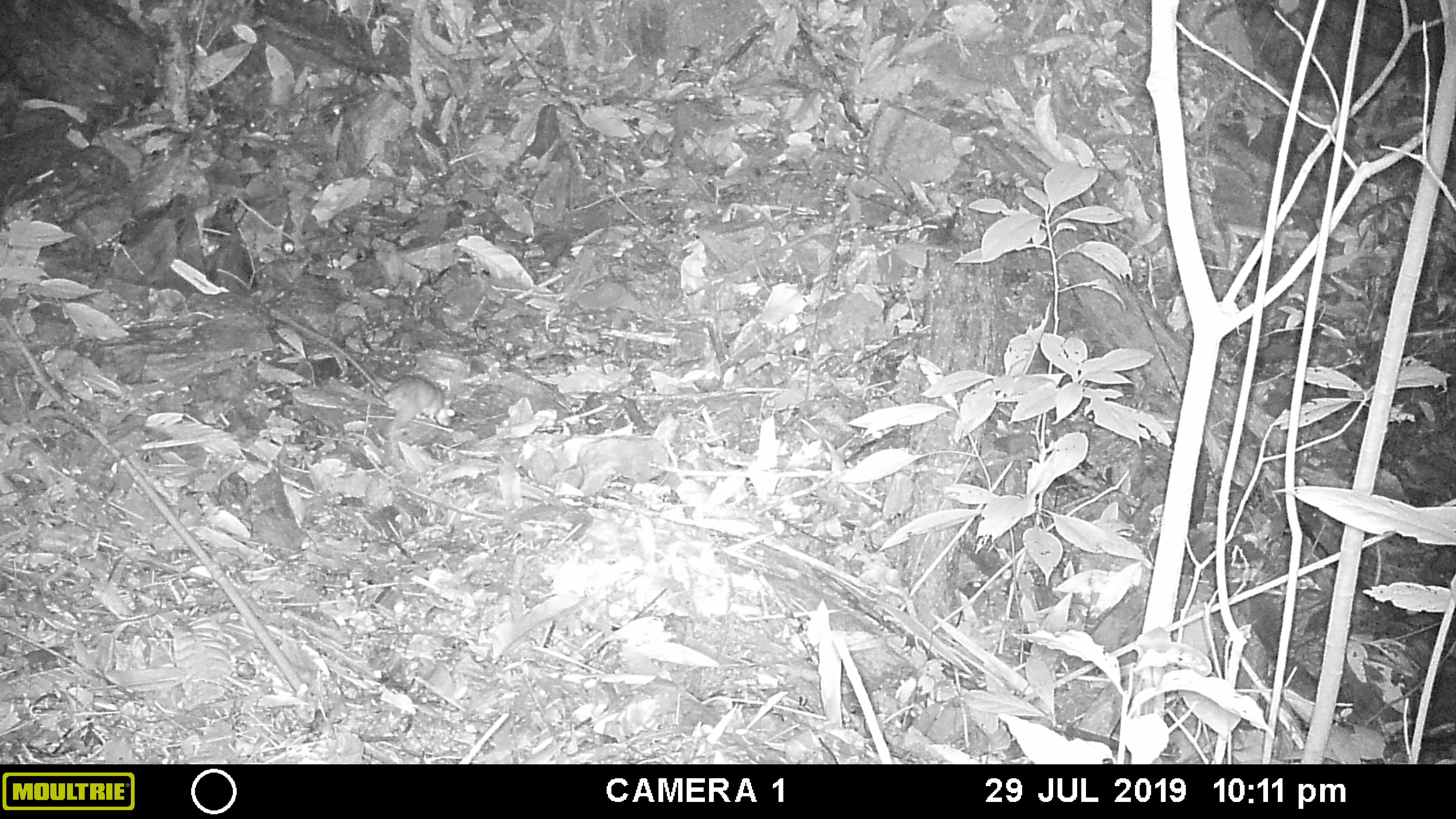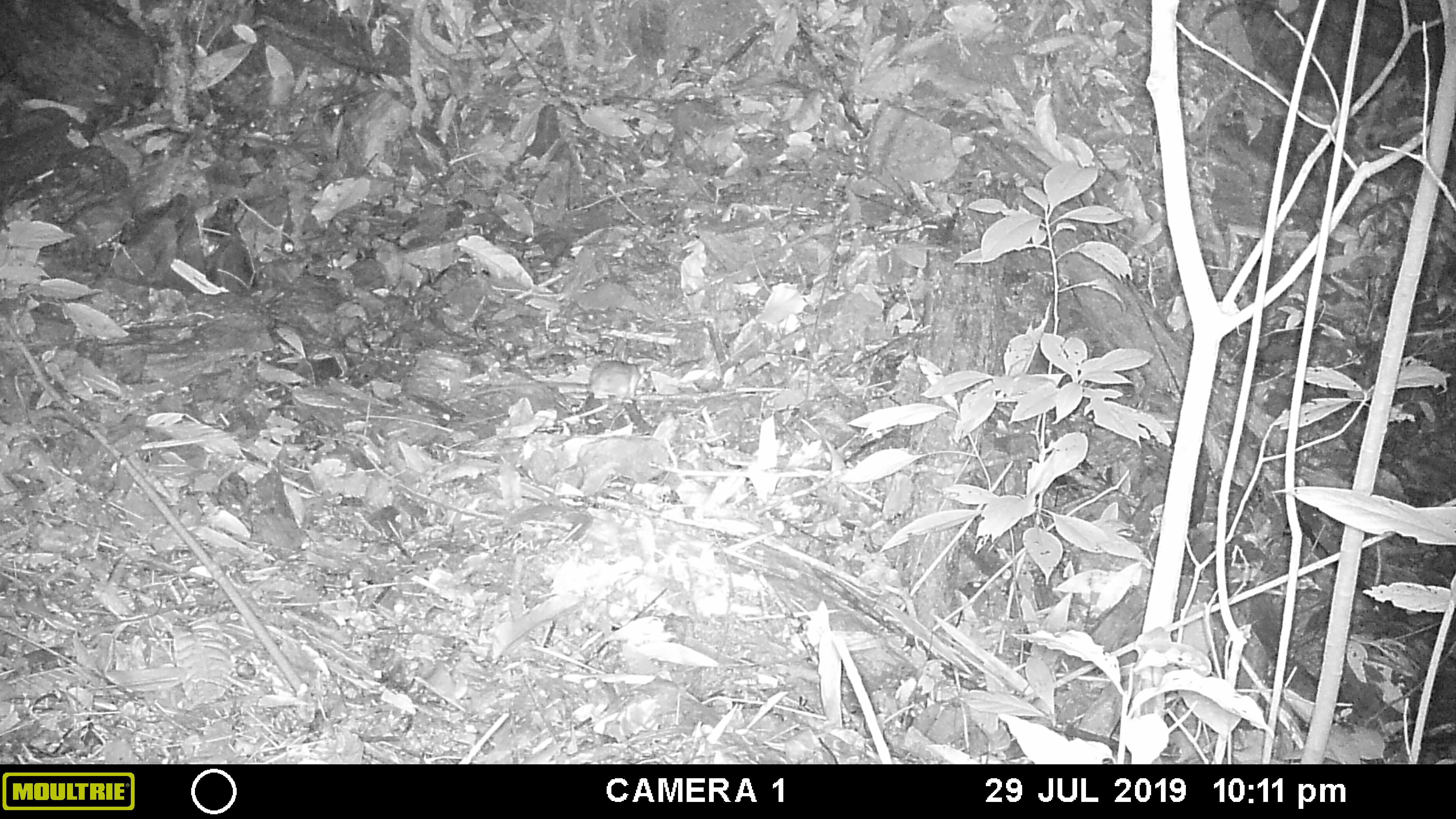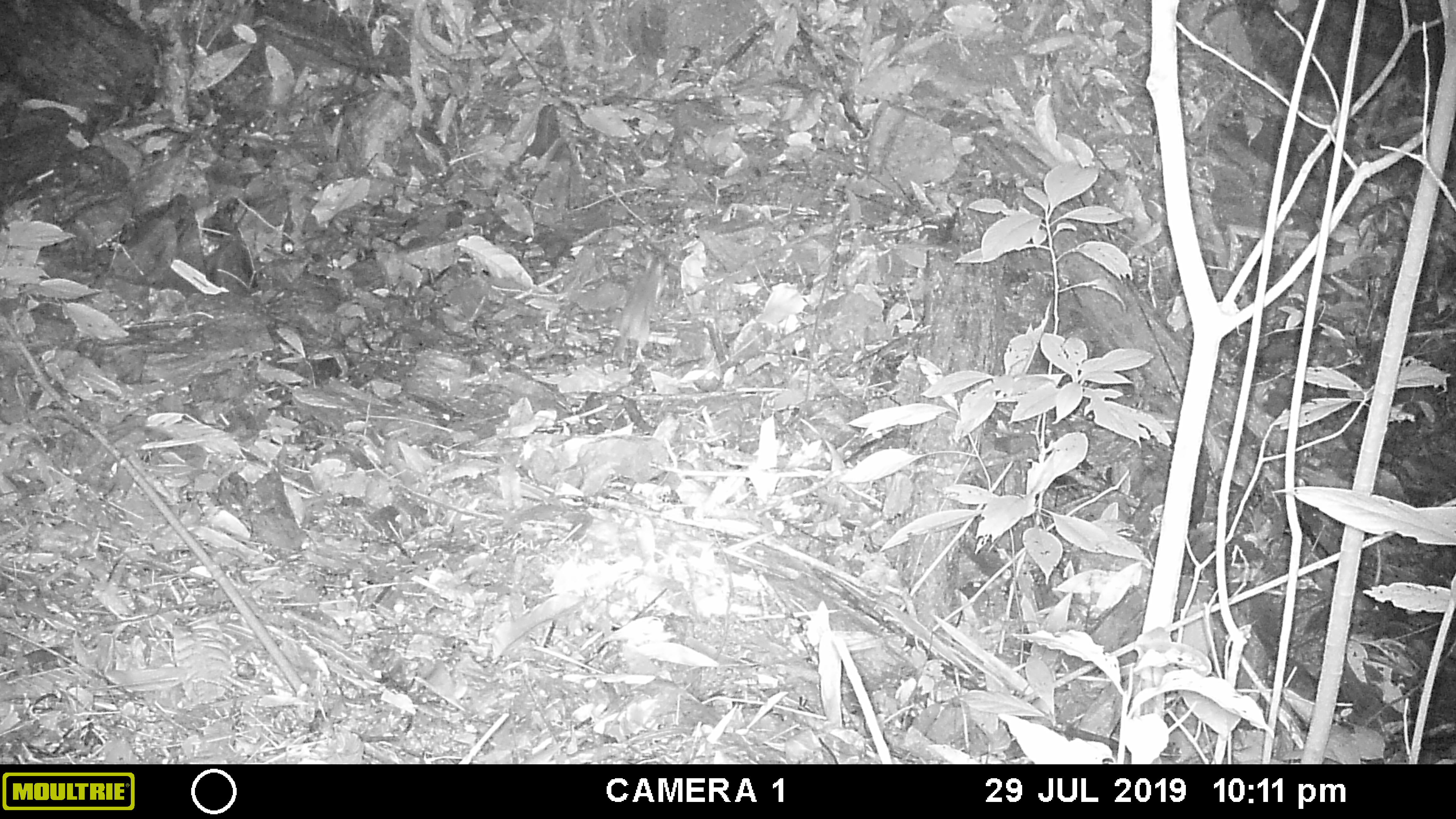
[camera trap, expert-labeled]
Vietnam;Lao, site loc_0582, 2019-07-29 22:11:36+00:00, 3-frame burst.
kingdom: Animalia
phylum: Chordata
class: Mammalia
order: Rodentia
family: Muridae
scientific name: Muridae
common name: old-world mice and rats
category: unidentified murid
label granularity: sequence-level